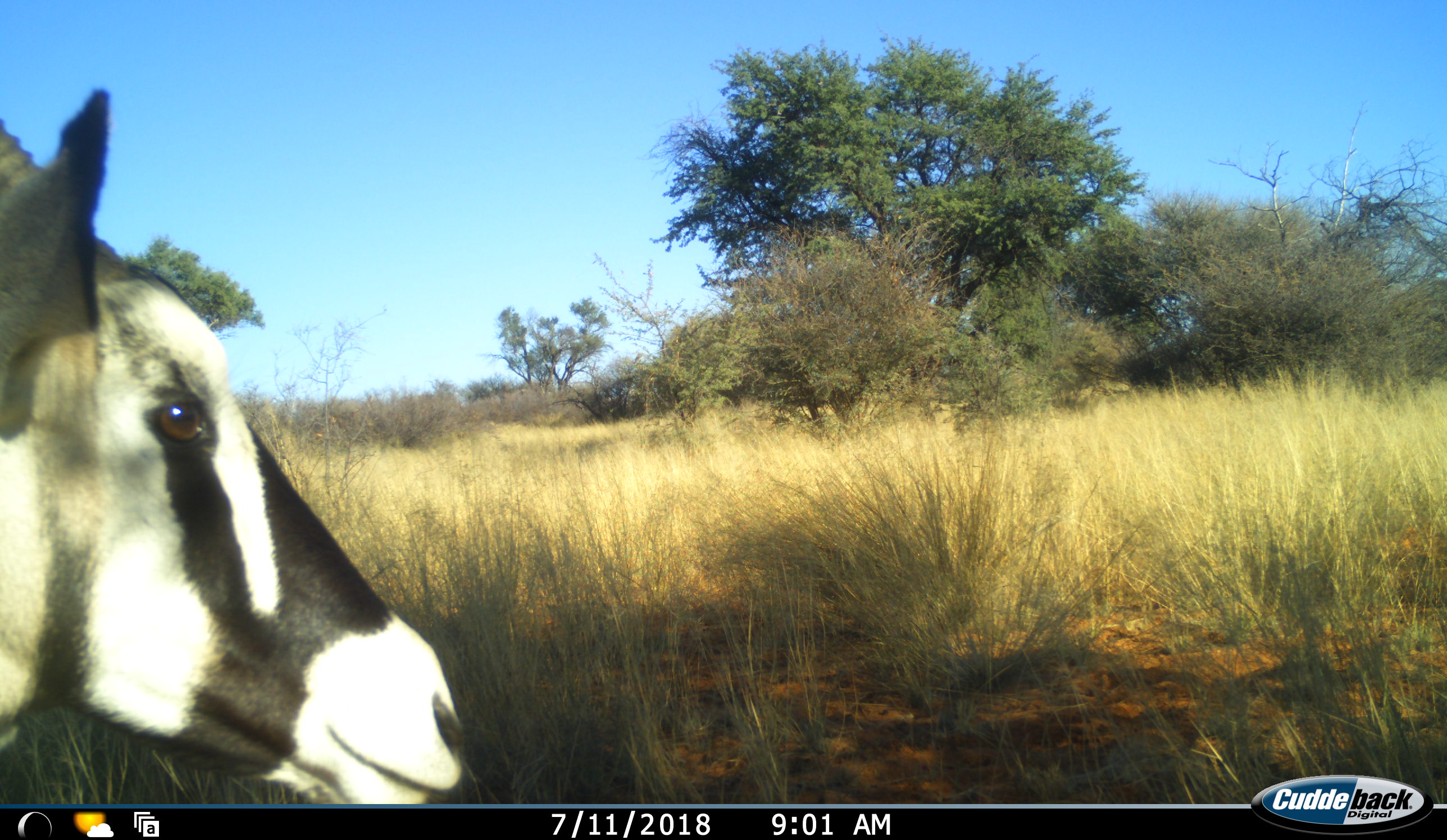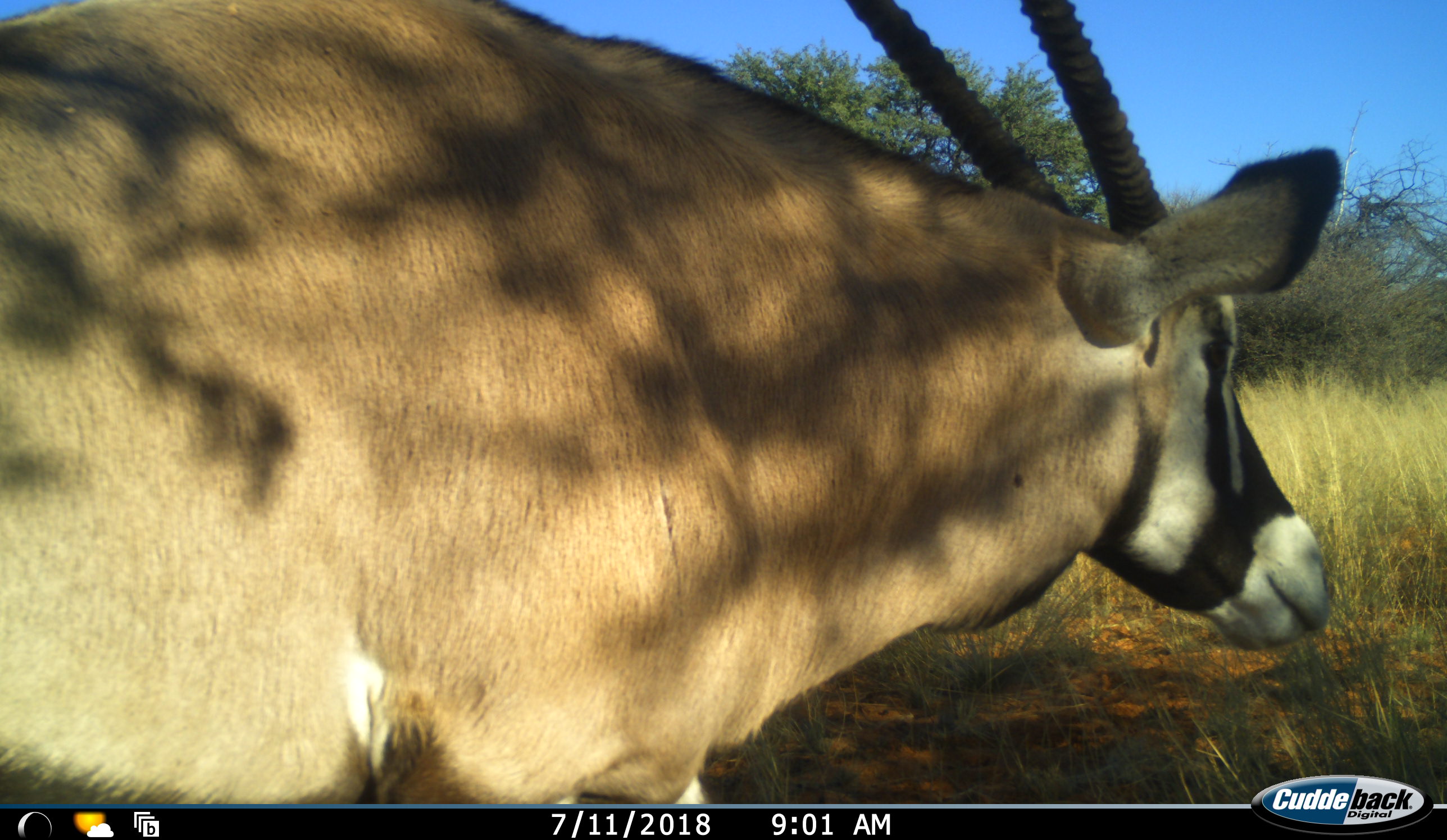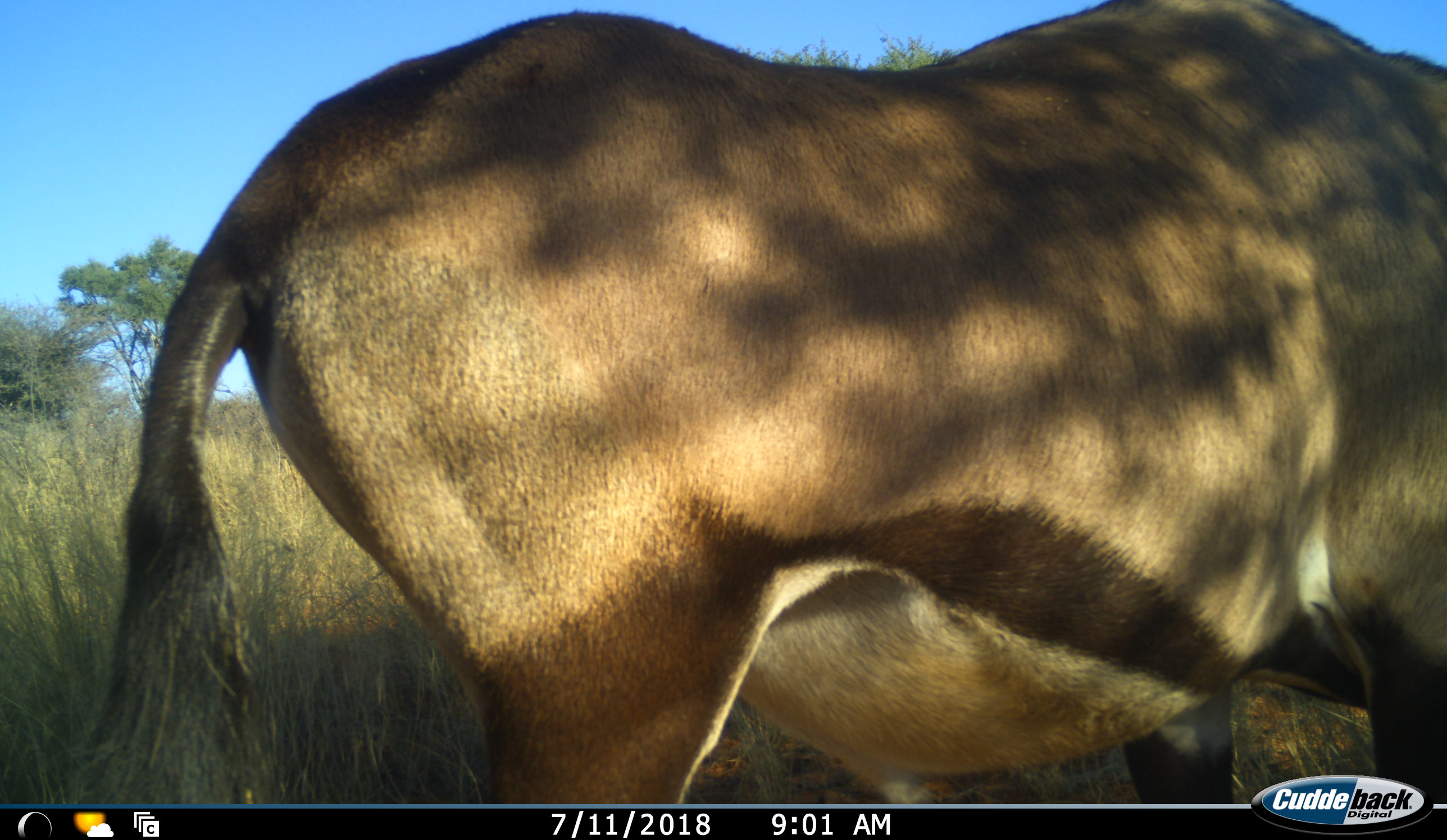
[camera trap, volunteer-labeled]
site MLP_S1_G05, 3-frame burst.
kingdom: Animalia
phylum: Chordata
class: Mammalia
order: Artiodactyla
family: Bovidae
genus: Oryx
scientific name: Oryx gazella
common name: gemsbok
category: oryx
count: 1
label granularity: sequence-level